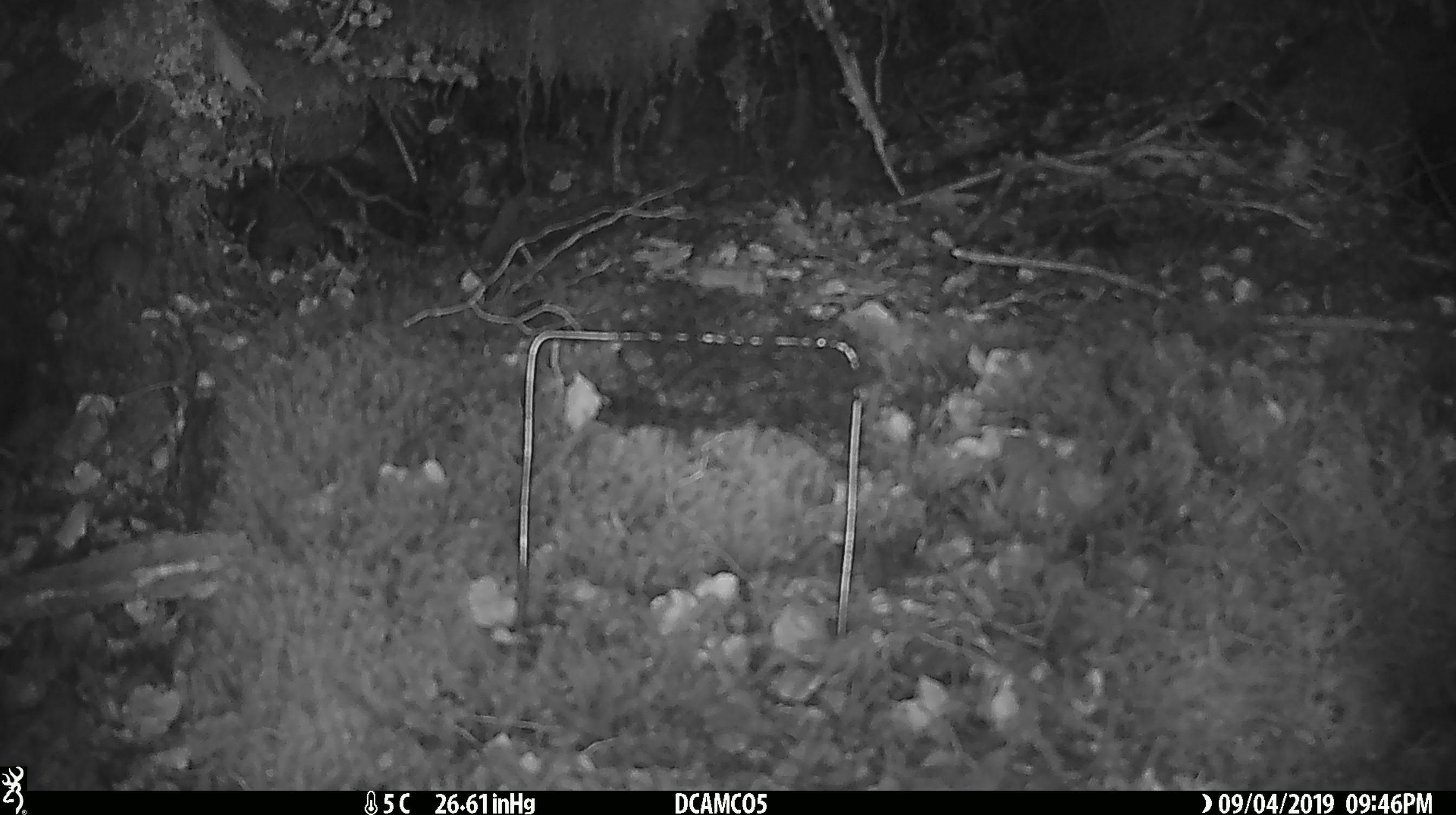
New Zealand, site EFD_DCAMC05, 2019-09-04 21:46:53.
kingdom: Animalia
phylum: Chordata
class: Mammalia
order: Rodentia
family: Muridae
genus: Mus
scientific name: Mus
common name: mouse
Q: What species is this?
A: Mouse (Mus).